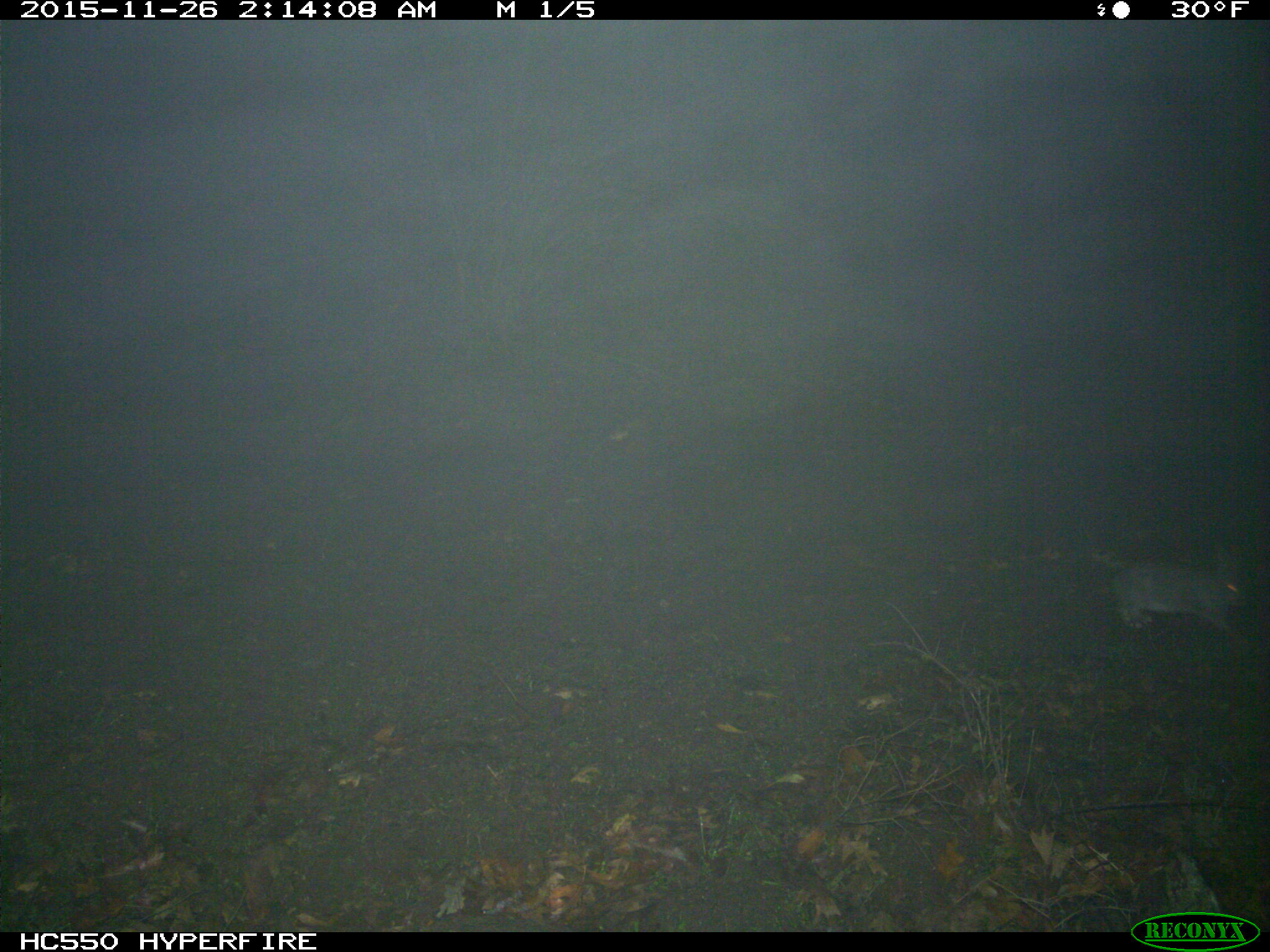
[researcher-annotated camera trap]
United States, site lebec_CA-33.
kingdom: Animalia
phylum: Chordata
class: Mammalia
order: Lagomorpha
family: Leporidae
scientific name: Leporidae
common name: rabbits and hares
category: unidentified rabbit